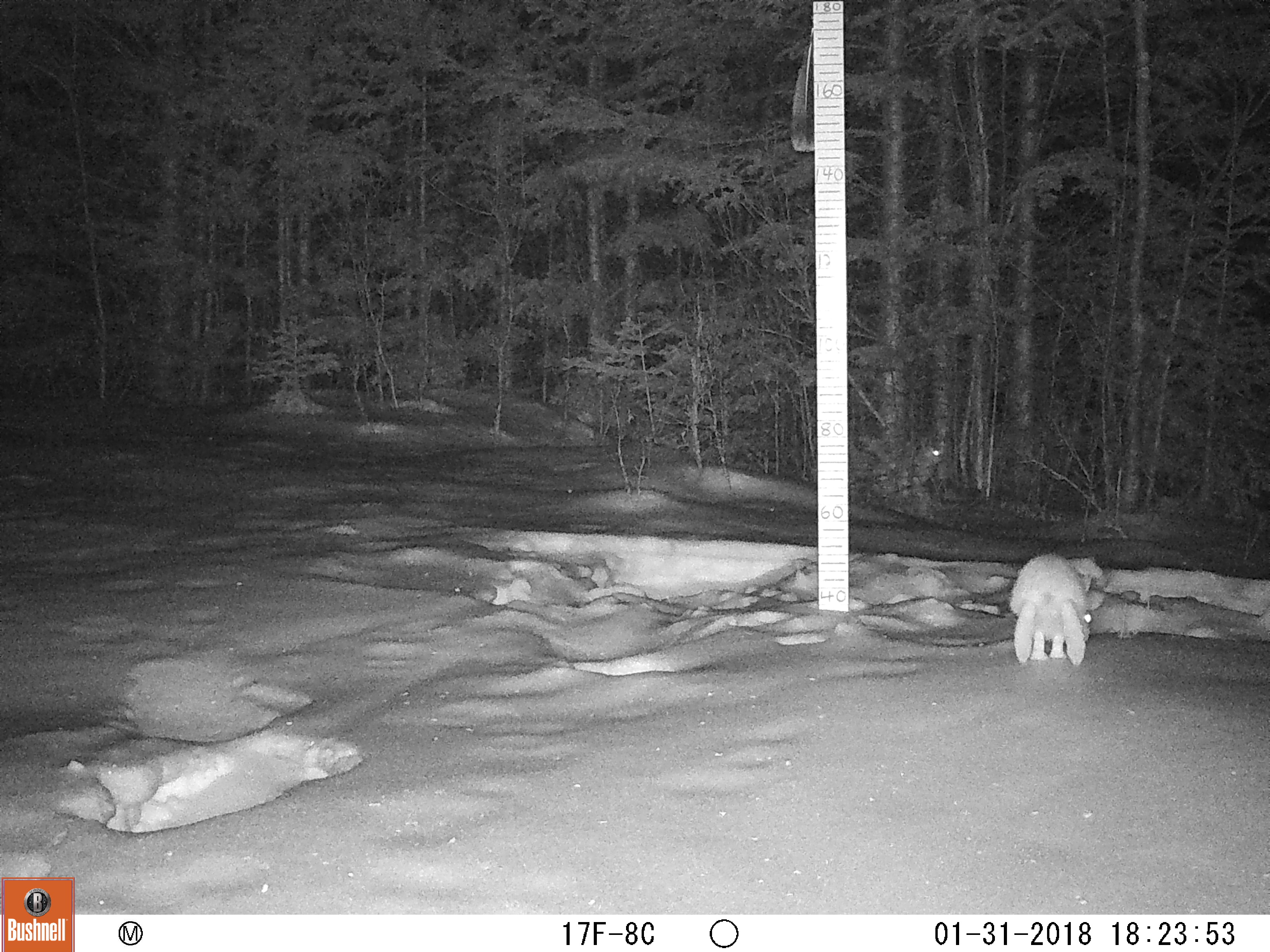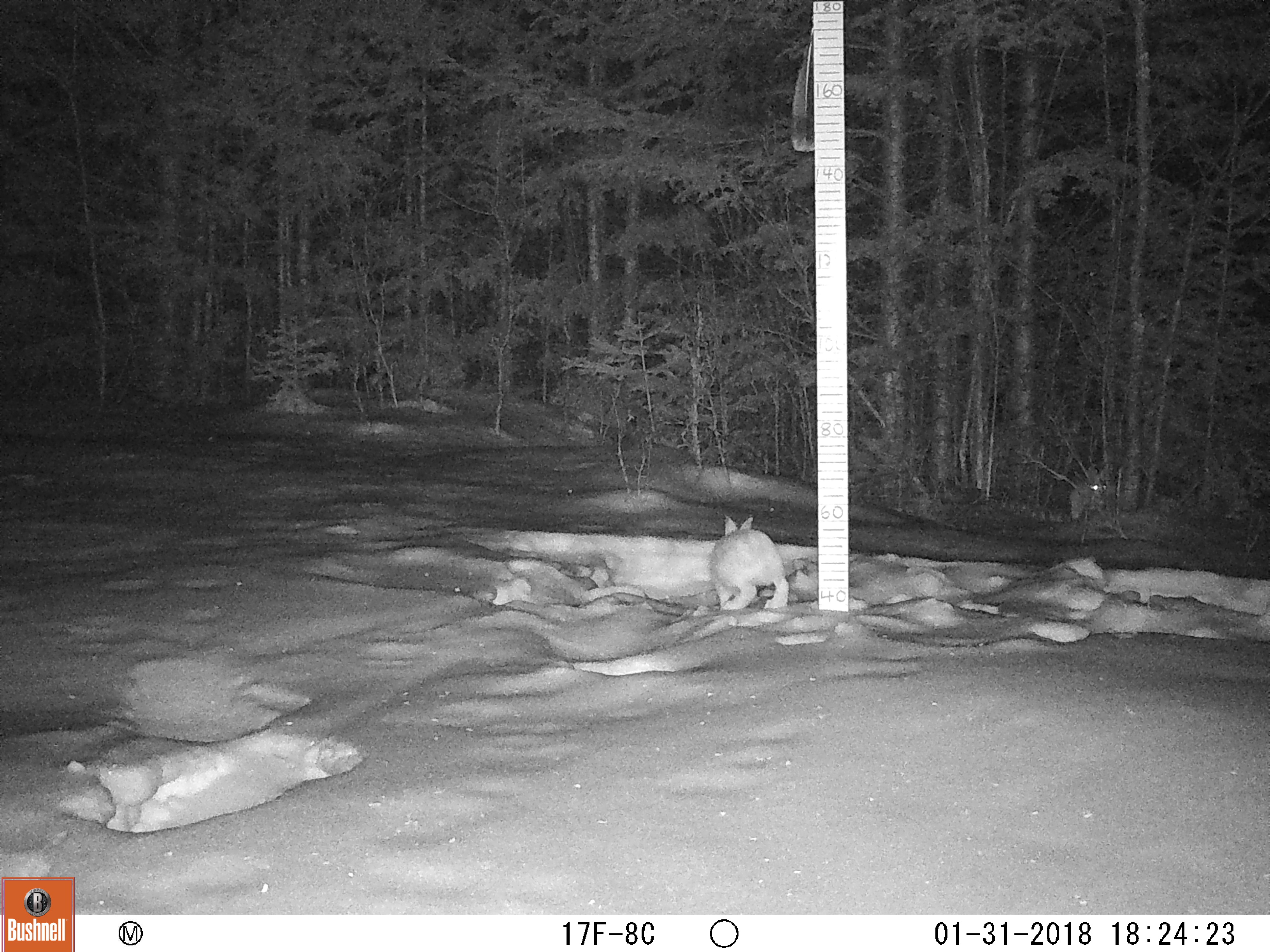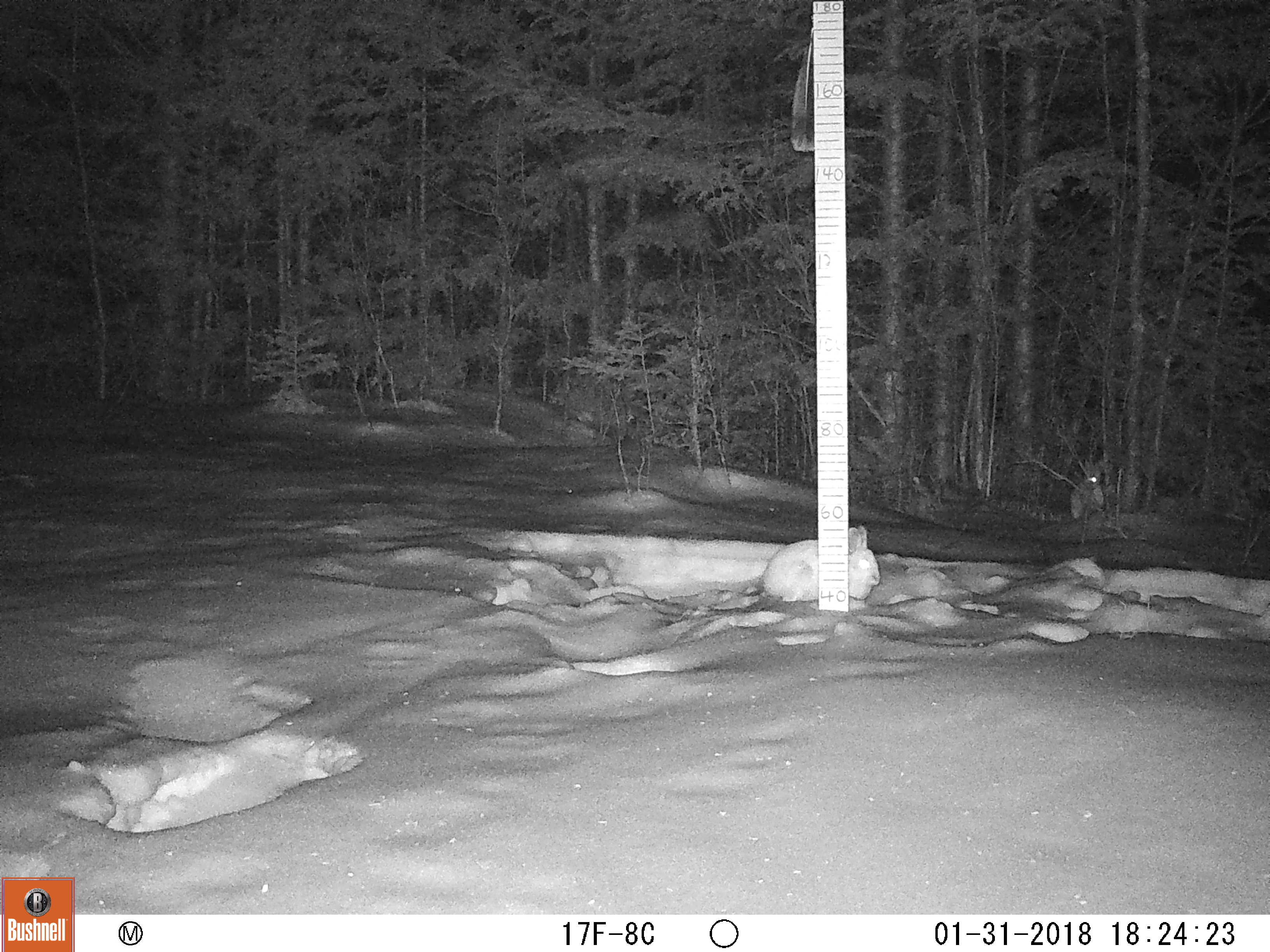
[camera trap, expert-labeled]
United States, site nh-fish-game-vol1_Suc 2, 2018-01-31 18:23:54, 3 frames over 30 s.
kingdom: Animalia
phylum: Chordata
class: Mammalia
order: Lagomorpha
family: Leporidae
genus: Lepus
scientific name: Lepus americanus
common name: snowshoe hare